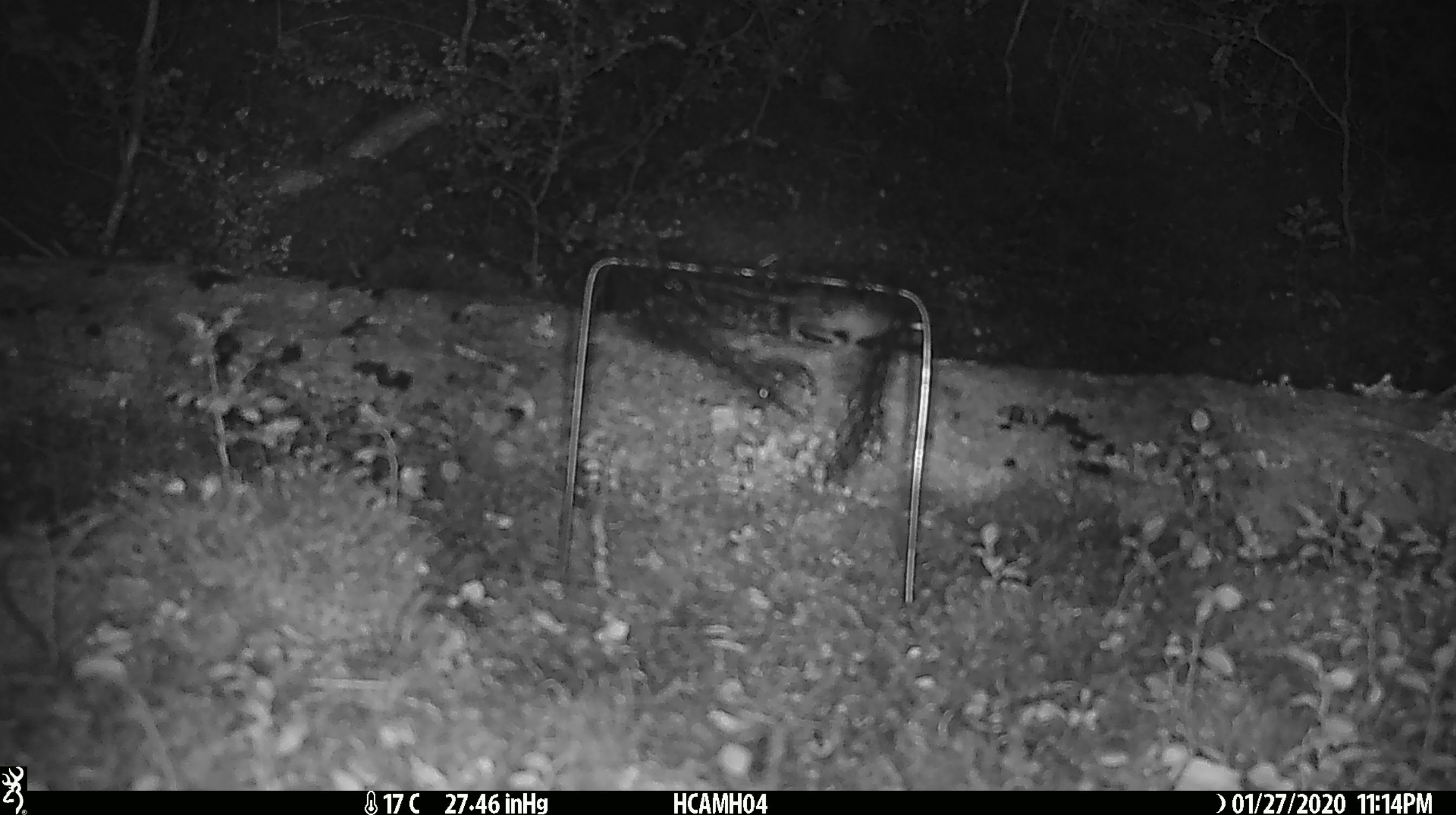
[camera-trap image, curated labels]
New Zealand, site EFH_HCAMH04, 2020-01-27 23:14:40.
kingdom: Animalia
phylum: Chordata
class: Mammalia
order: Rodentia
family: Muridae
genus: Mus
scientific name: Mus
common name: mouse